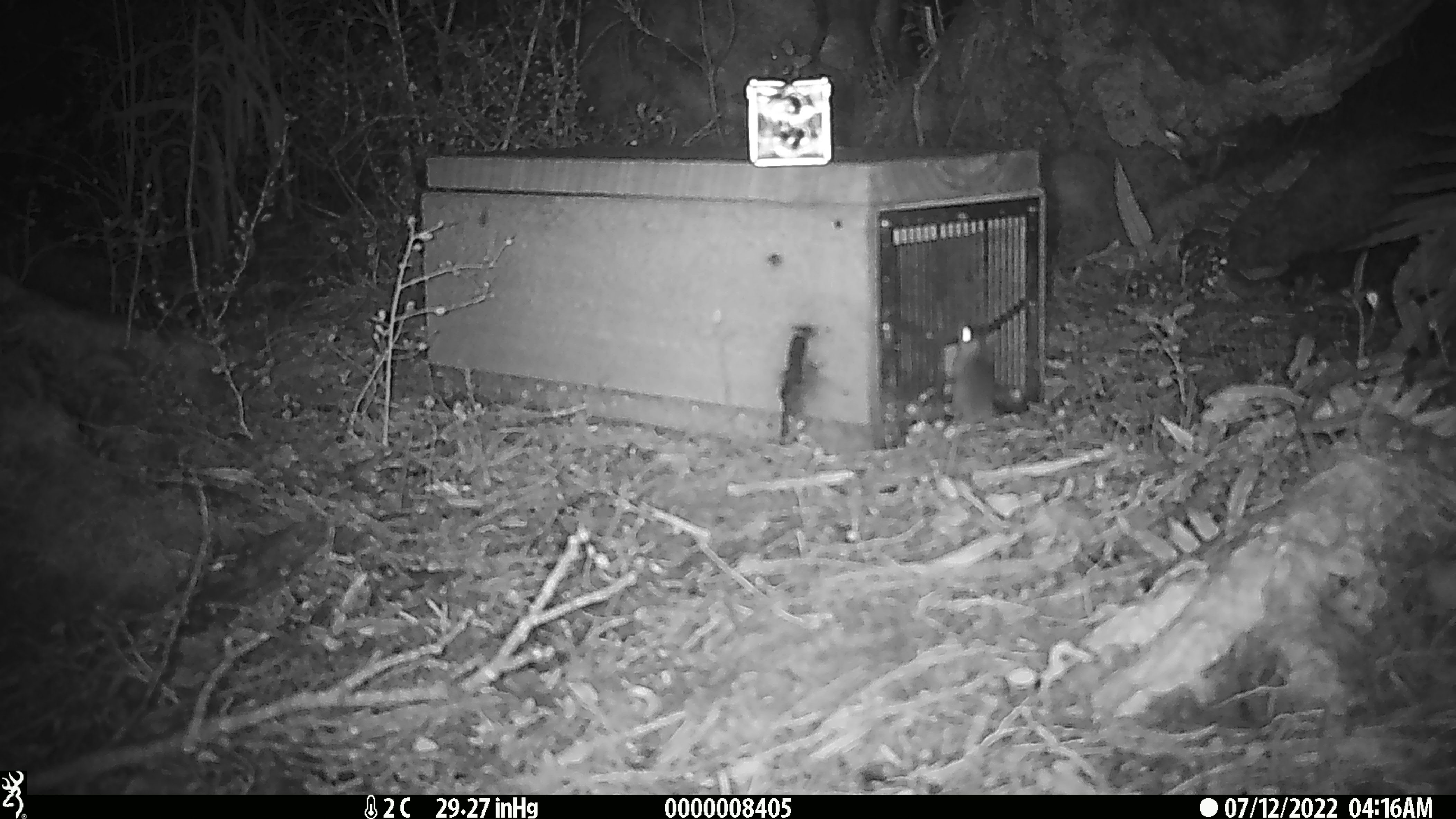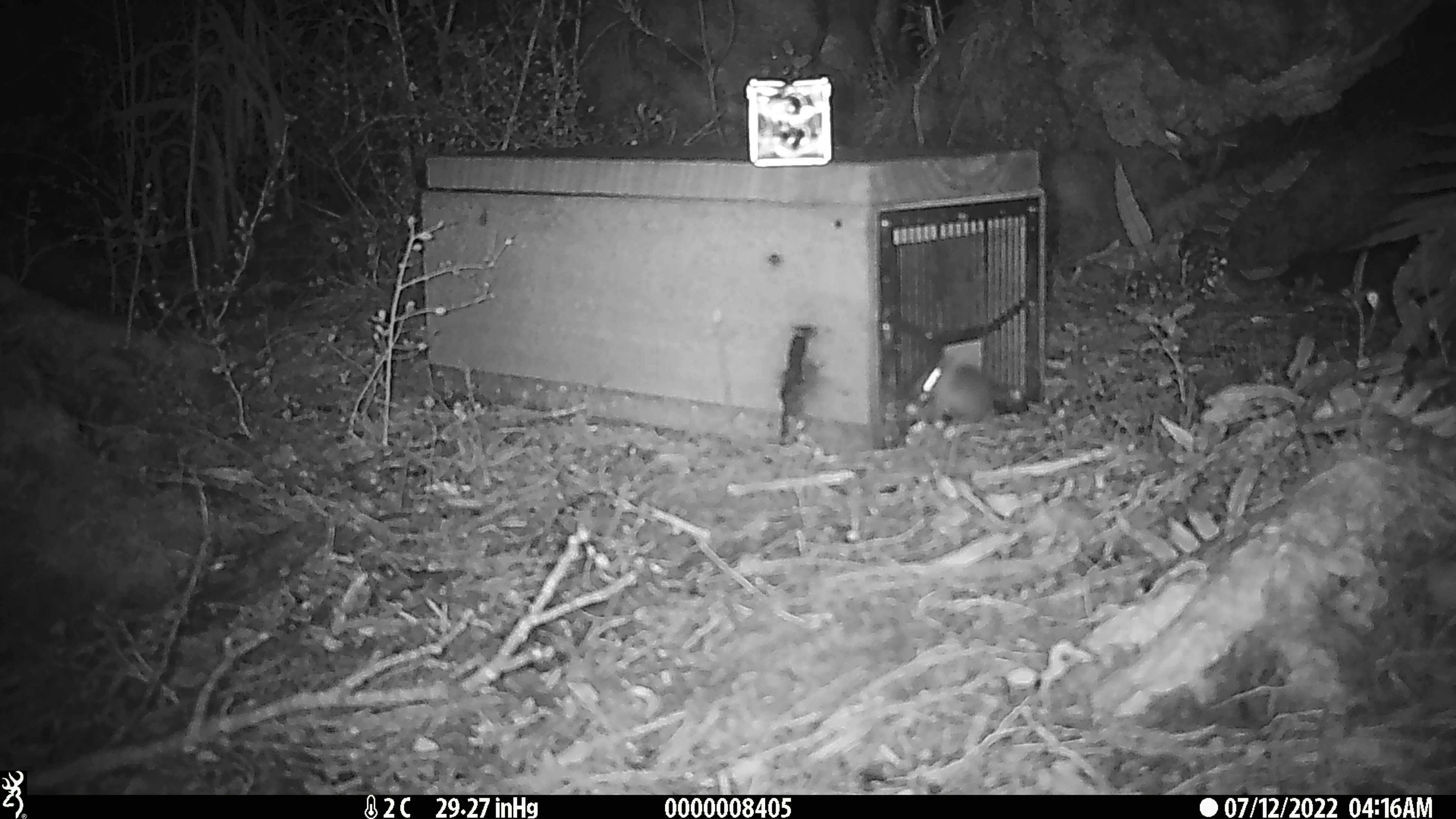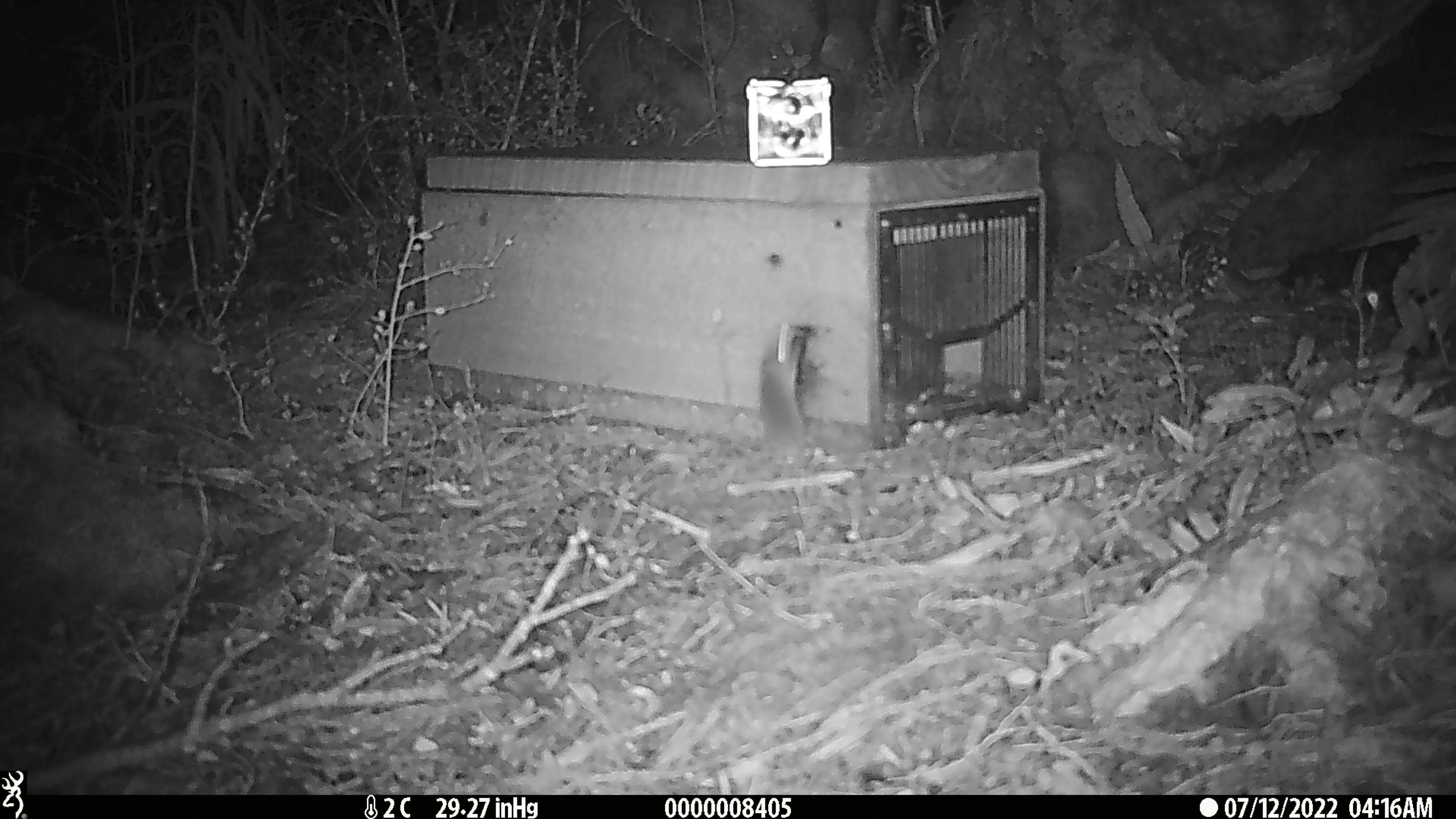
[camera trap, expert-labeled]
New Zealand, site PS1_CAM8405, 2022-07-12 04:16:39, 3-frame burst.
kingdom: Animalia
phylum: Chordata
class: Mammalia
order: Rodentia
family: Muridae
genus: Mus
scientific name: Mus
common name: mouse